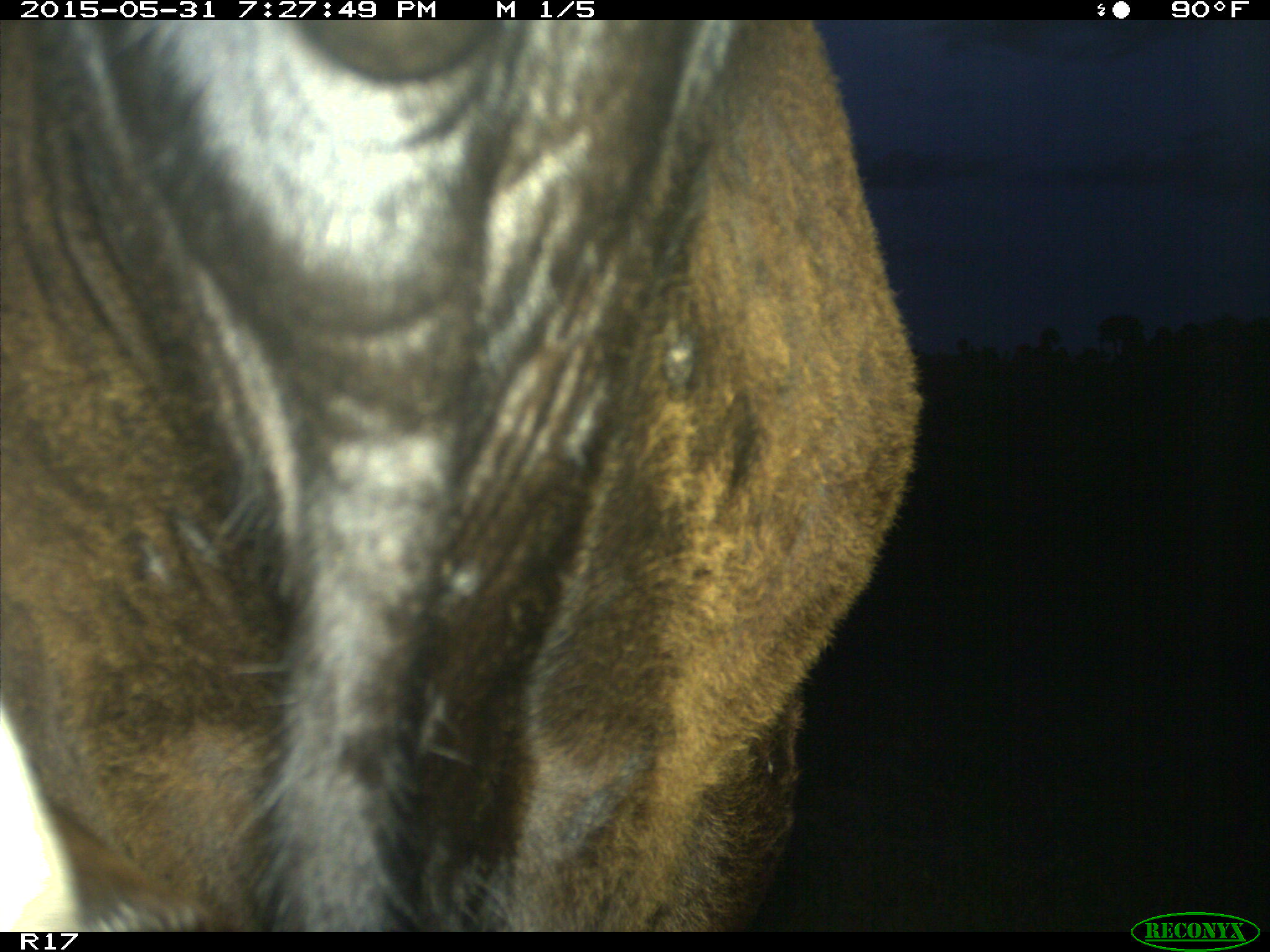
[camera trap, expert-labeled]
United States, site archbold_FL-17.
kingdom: Animalia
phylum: Chordata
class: Mammalia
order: Artiodactyla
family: Bovidae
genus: Bos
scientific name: Bos taurus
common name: domestic cow